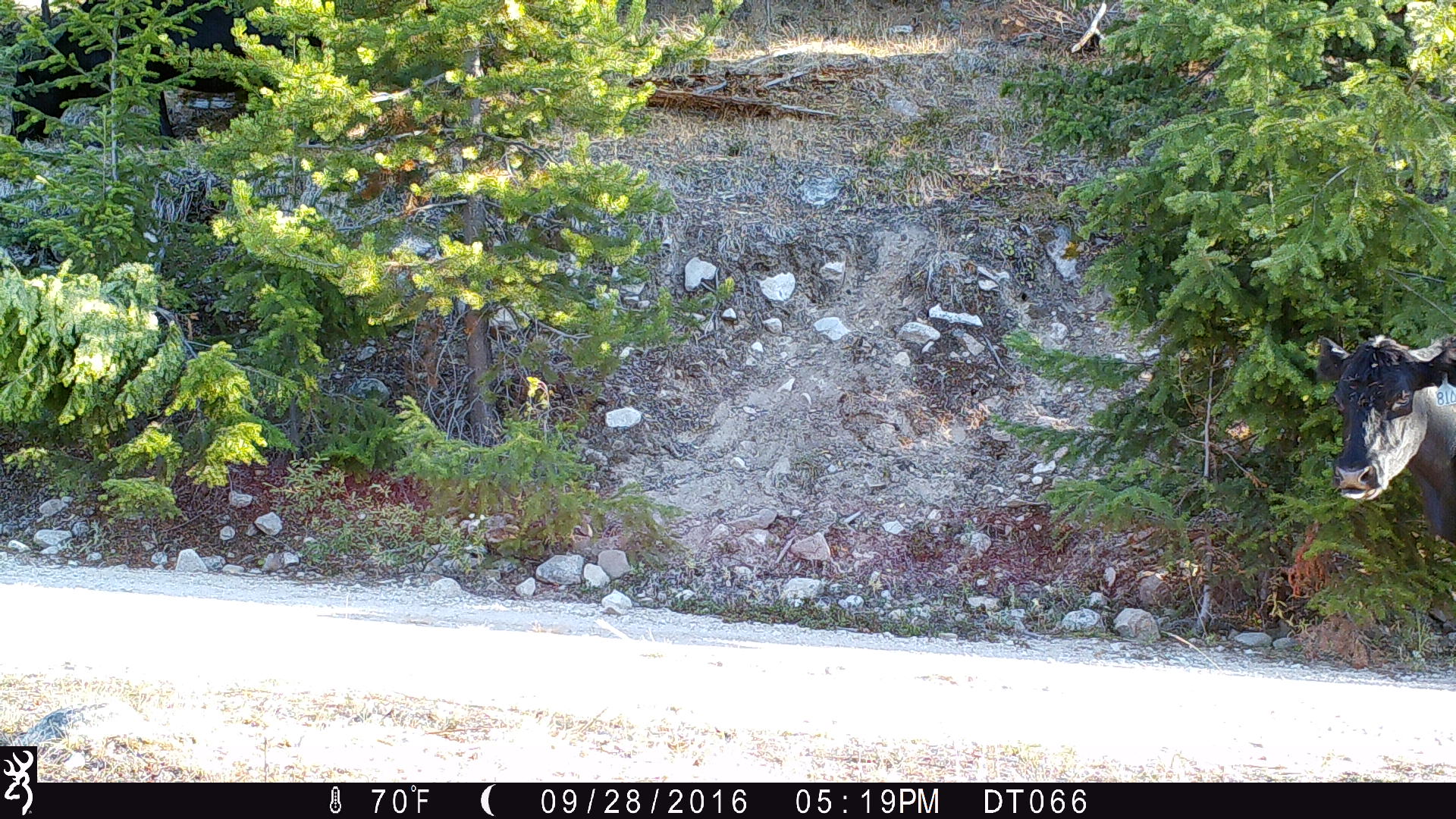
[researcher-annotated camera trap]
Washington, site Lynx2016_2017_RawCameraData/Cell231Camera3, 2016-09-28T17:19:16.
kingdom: Animalia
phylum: Chordata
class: Mammalia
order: Artiodactyla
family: Bovidae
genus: Bos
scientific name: Bos taurus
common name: domestic cattle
Domestic cattle (Bos taurus). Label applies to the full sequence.